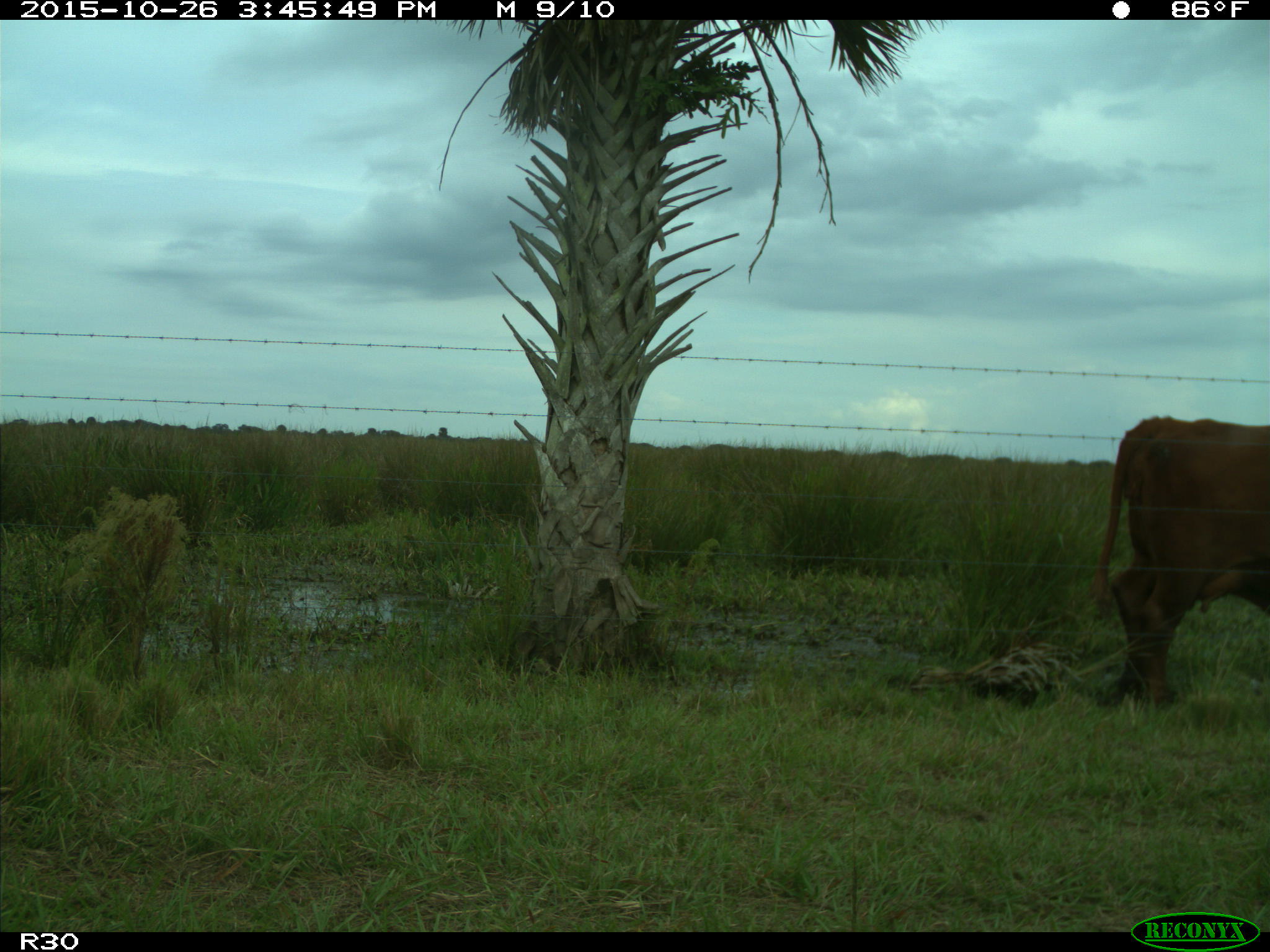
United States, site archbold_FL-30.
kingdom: Animalia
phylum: Chordata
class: Mammalia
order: Artiodactyla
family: Bovidae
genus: Bos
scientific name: Bos taurus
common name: domestic cow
Bos taurus (domestic cow).